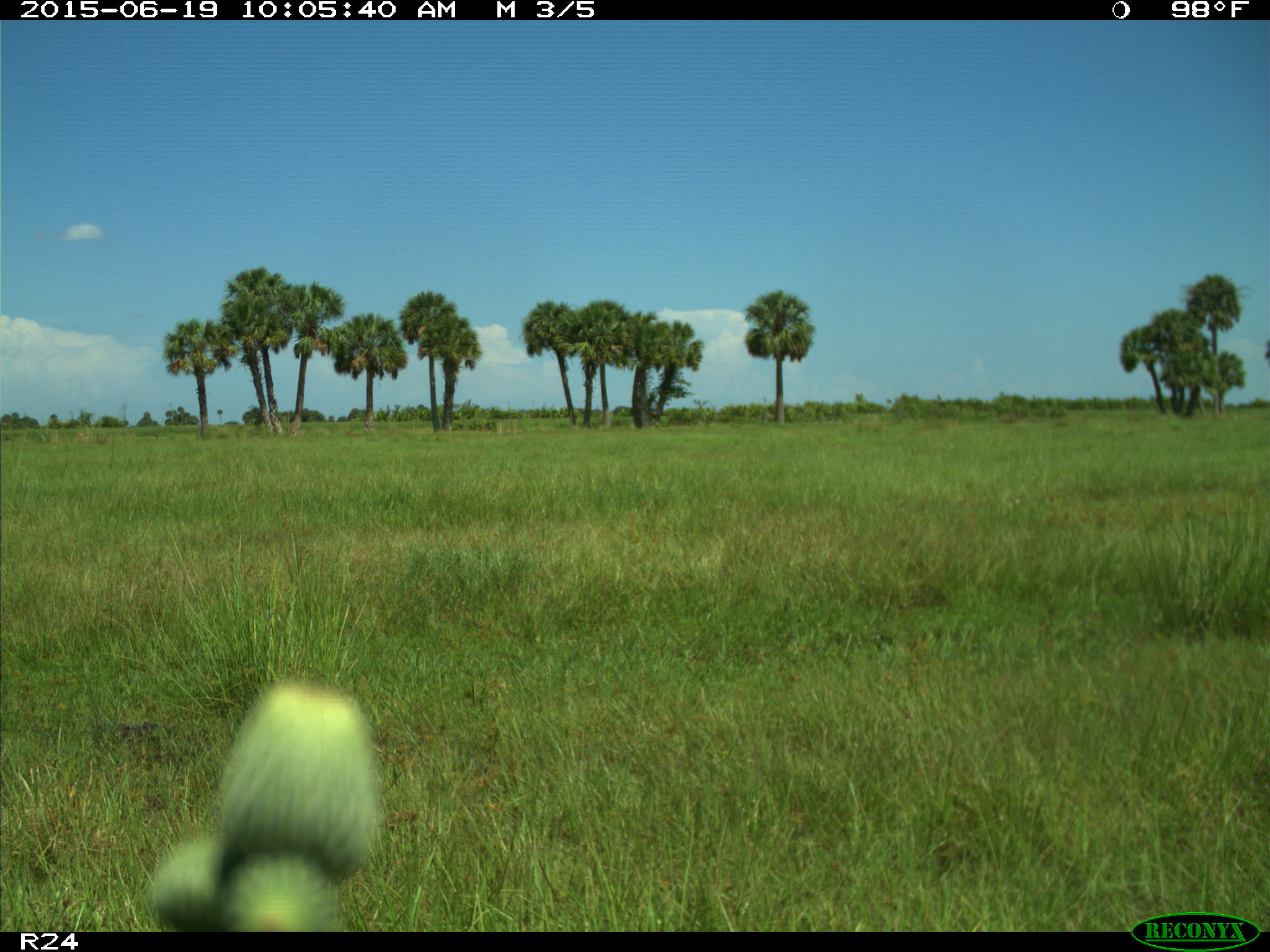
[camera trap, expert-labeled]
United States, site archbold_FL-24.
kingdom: Animalia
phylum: Chordata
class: Mammalia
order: Artiodactyla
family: Bovidae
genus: Bos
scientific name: Bos taurus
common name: domestic cow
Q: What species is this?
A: Bos taurus (domestic cow).